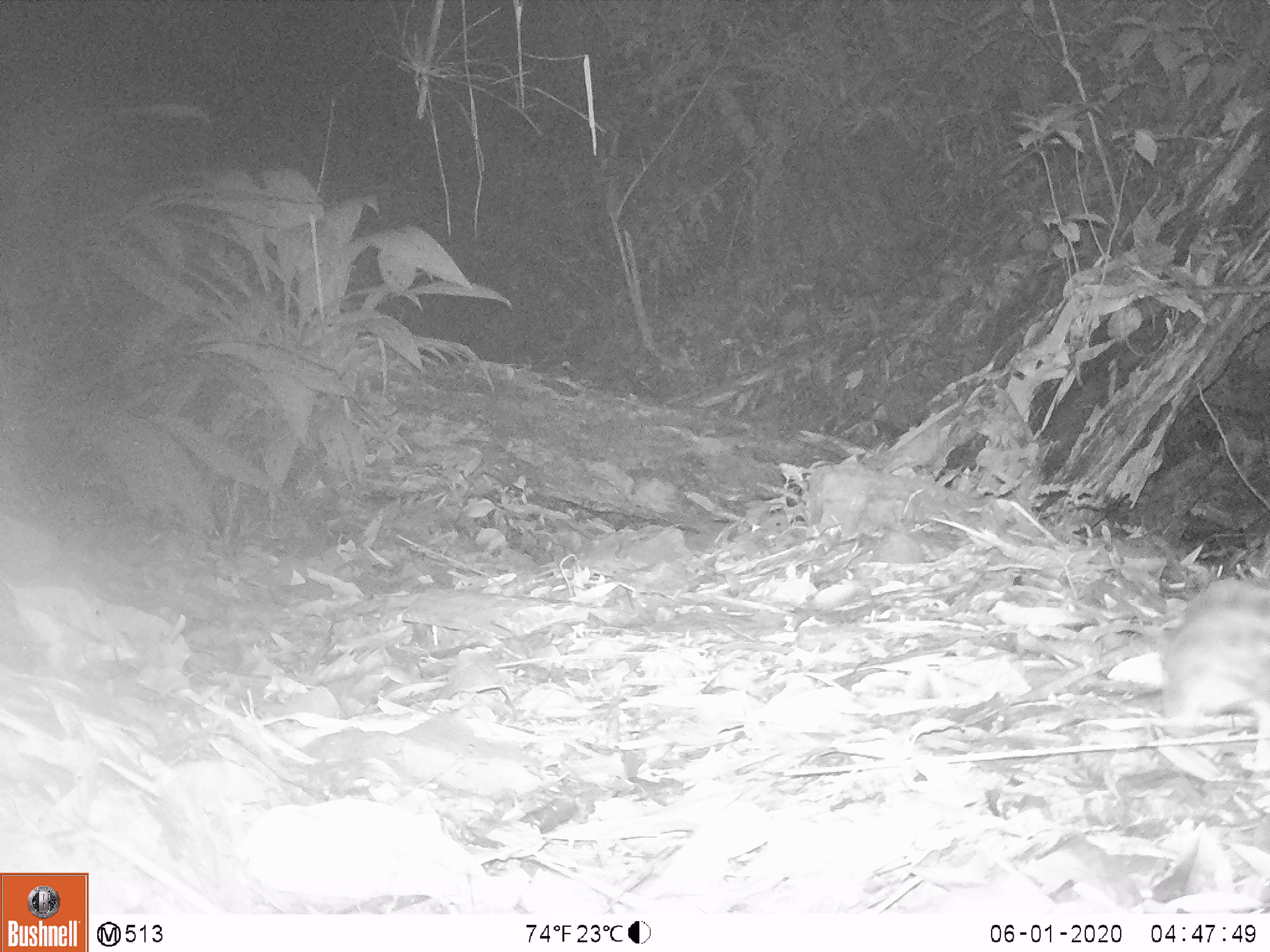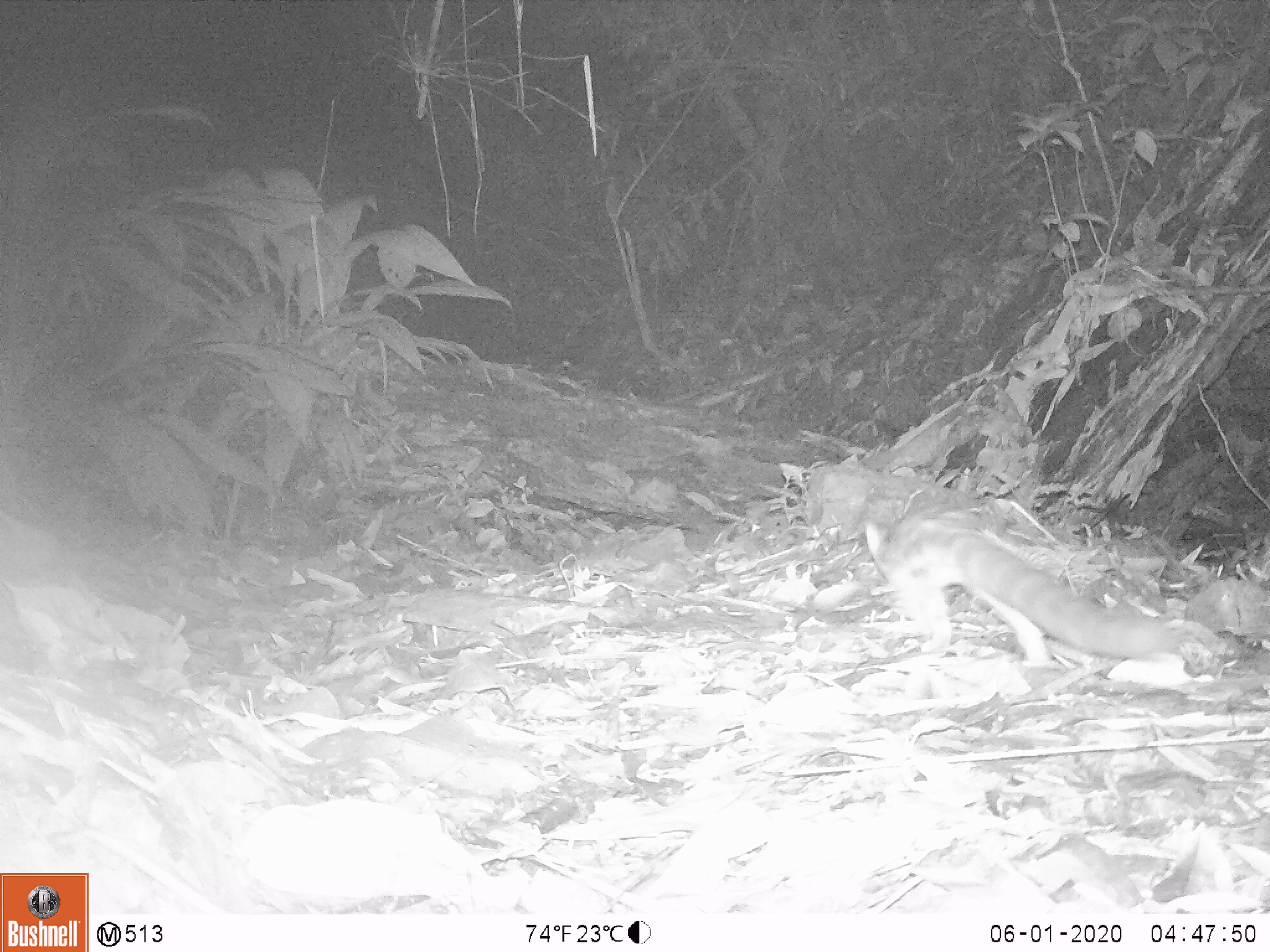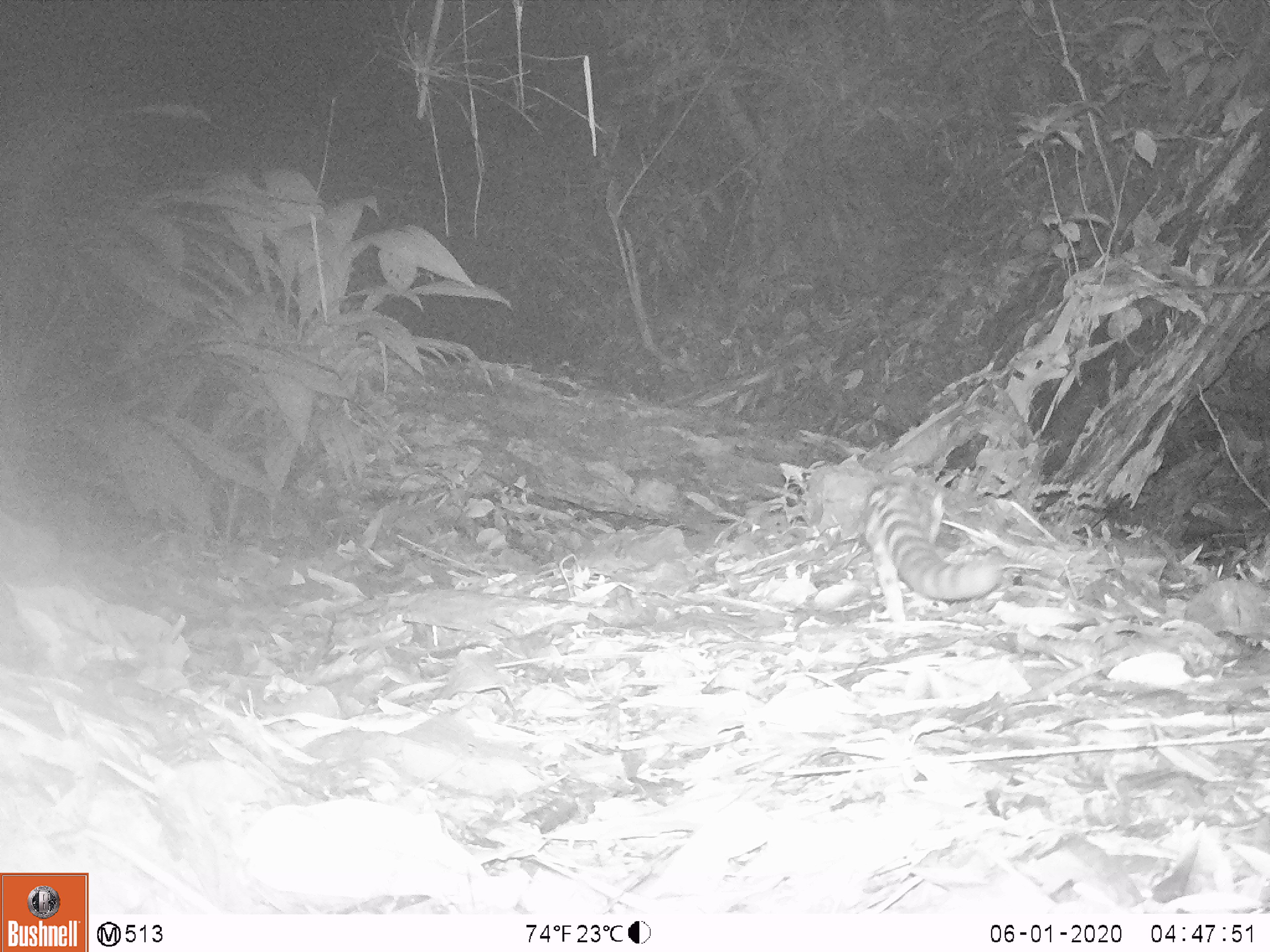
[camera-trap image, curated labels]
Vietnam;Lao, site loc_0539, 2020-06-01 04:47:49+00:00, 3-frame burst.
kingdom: Animalia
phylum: Chordata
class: Mammalia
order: Carnivora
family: Prionodontidae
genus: Prionodon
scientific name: Prionodon pardicolor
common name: spotted linsang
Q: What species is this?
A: Spotted linsang (Prionodon pardicolor).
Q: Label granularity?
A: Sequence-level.